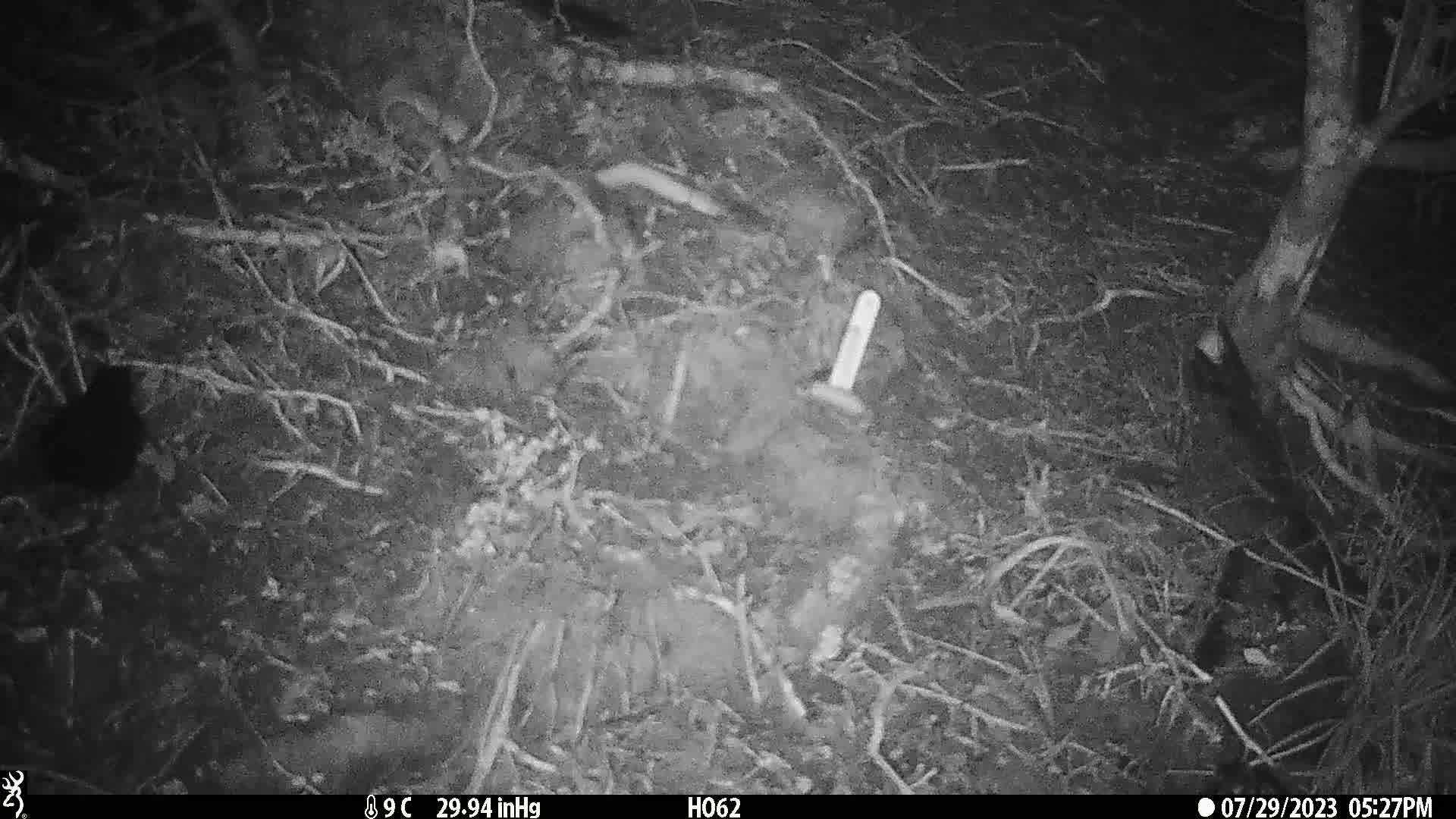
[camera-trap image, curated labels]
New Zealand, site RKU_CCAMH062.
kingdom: Animalia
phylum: Chordata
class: Aves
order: Passeriformes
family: Turdidae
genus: Turdus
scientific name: Turdus merula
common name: eurasian blackbird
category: blackbird